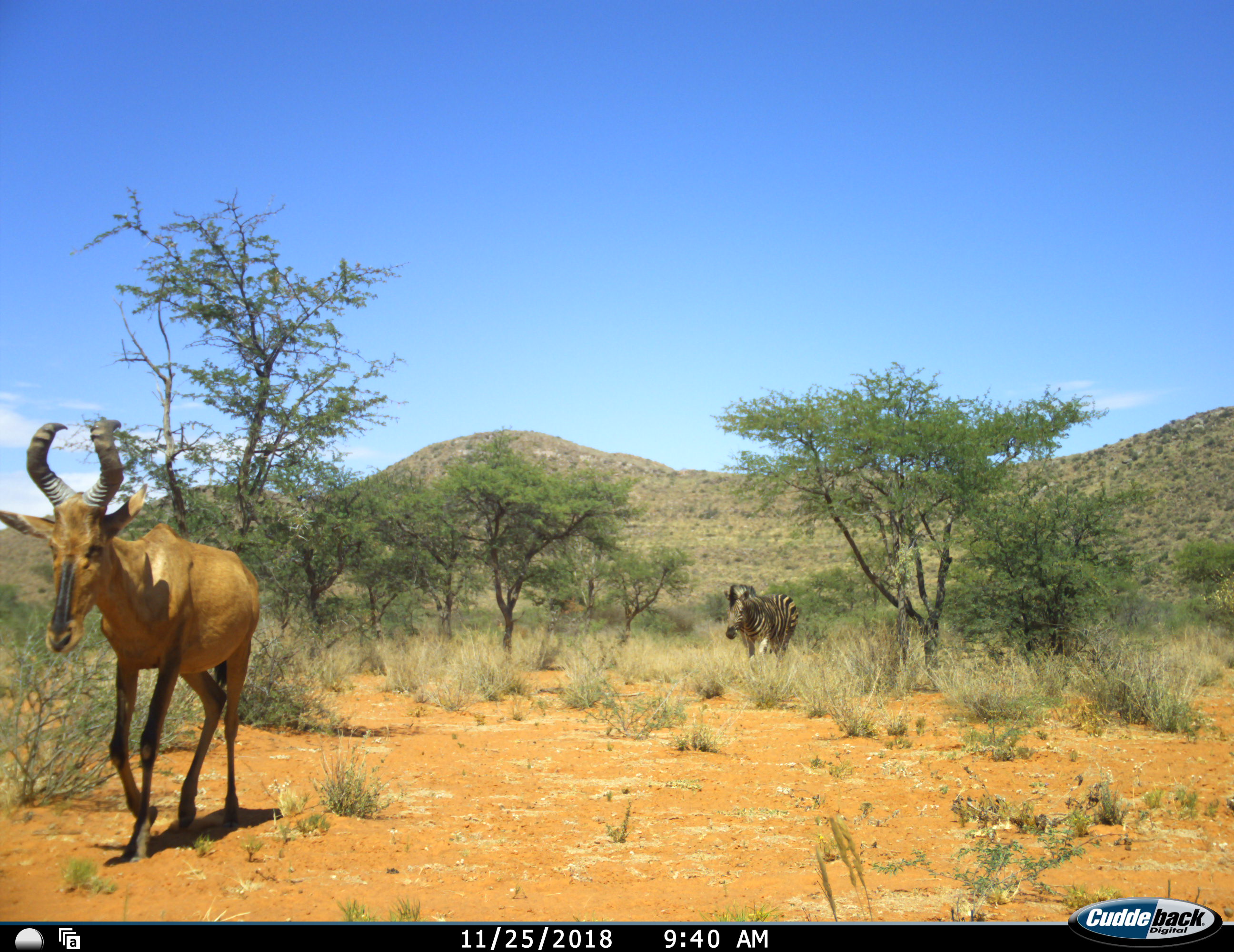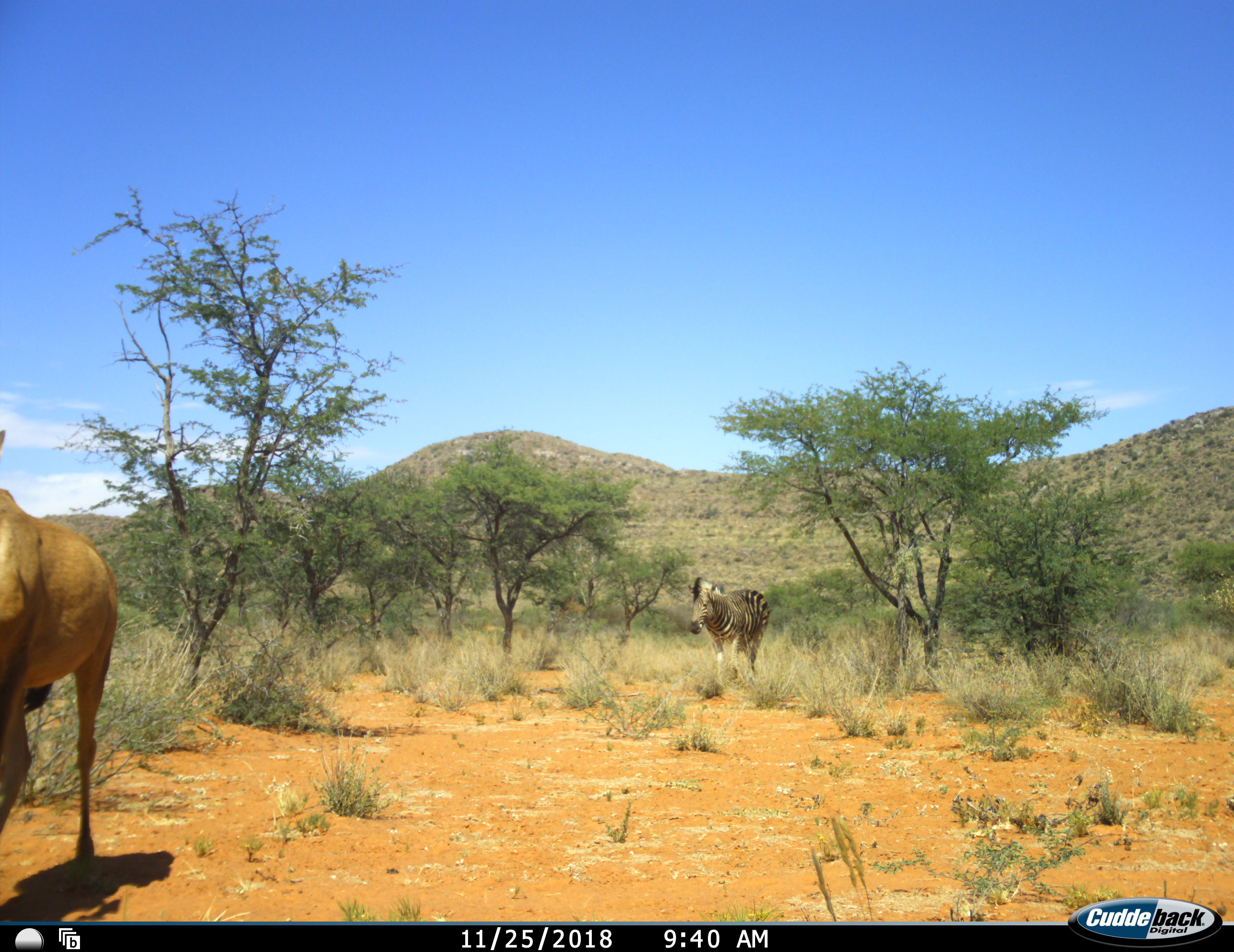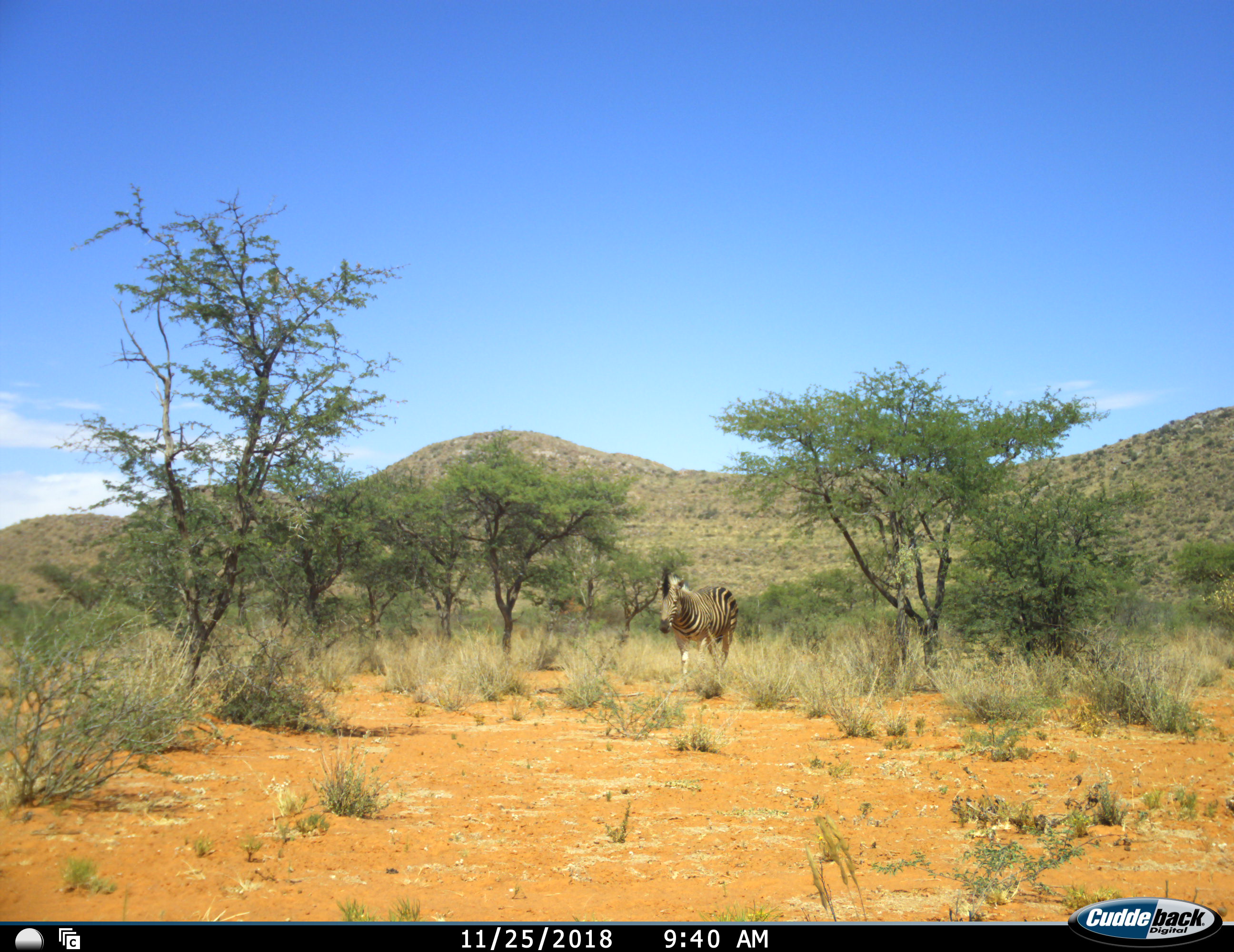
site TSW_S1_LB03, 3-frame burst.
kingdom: Animalia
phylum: Chordata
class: Mammalia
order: Artiodactyla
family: Bovidae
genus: Alcelaphus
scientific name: Alcelaphus buselaphus caama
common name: red hartebeest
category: hartebeestred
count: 1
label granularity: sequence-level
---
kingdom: Animalia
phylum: Chordata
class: Mammalia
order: Perissodactyla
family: Equidae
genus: Equus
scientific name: Equus quagga burchellii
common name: burchell's zebra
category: zebraburchells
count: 1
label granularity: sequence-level